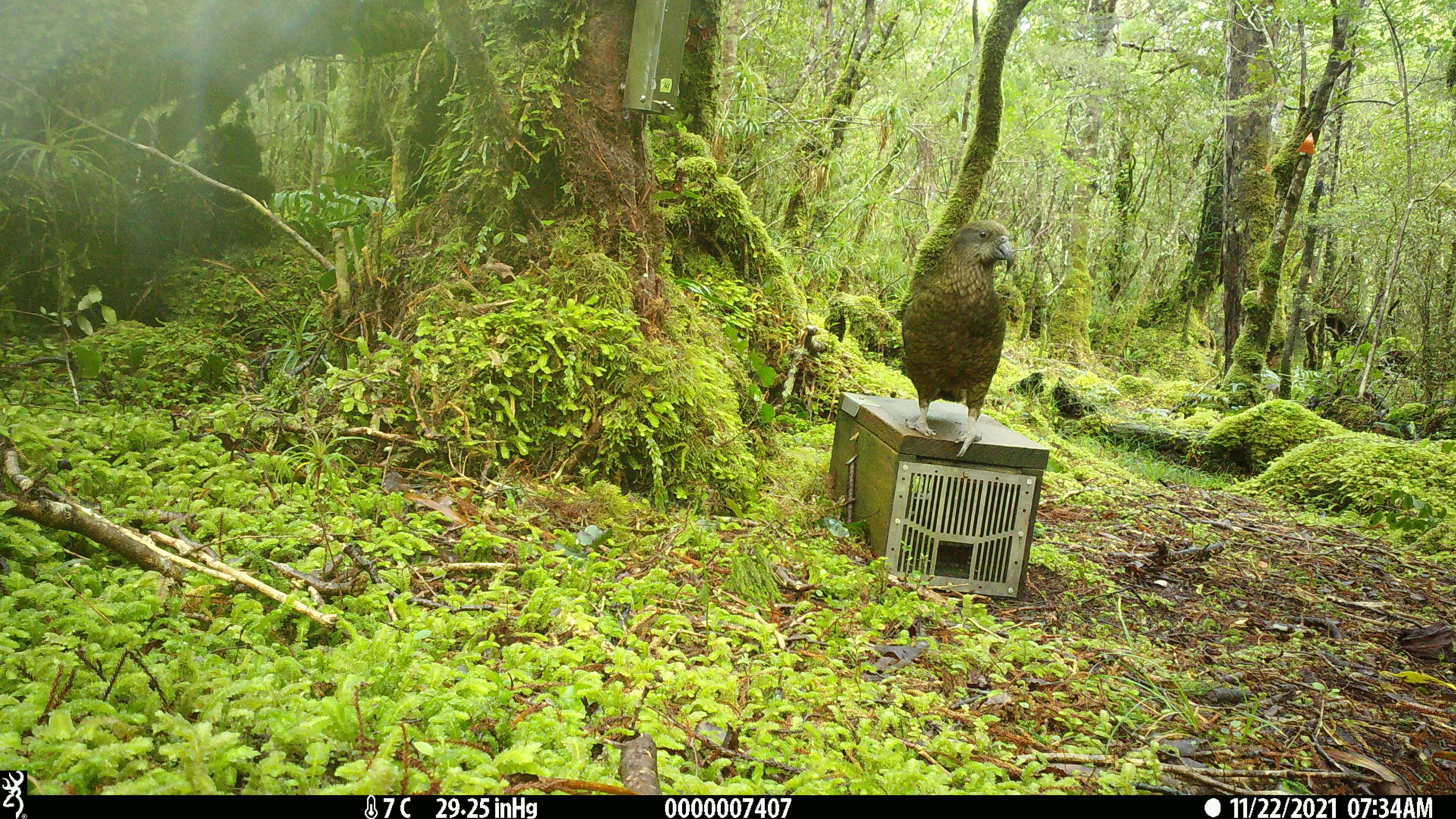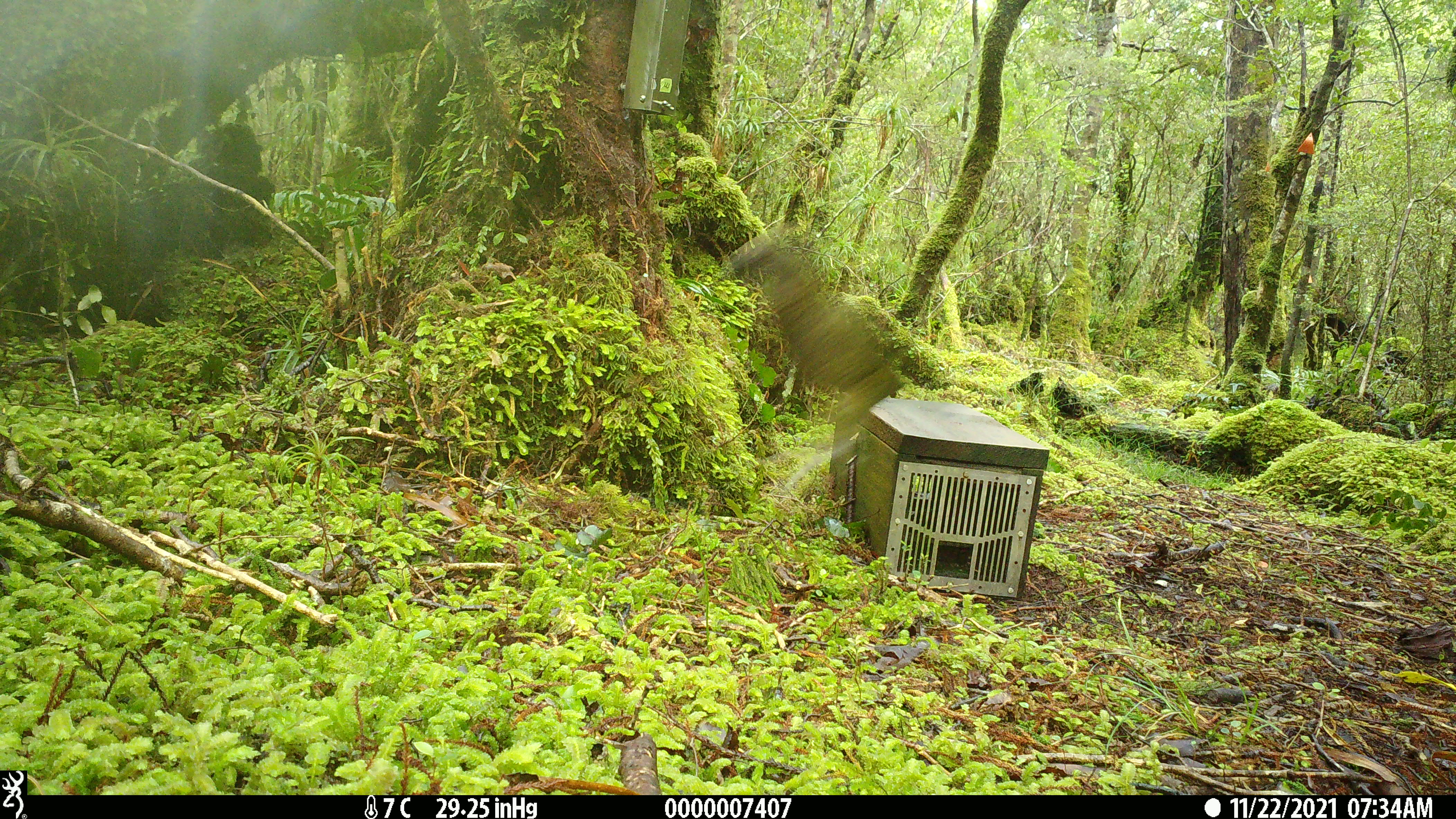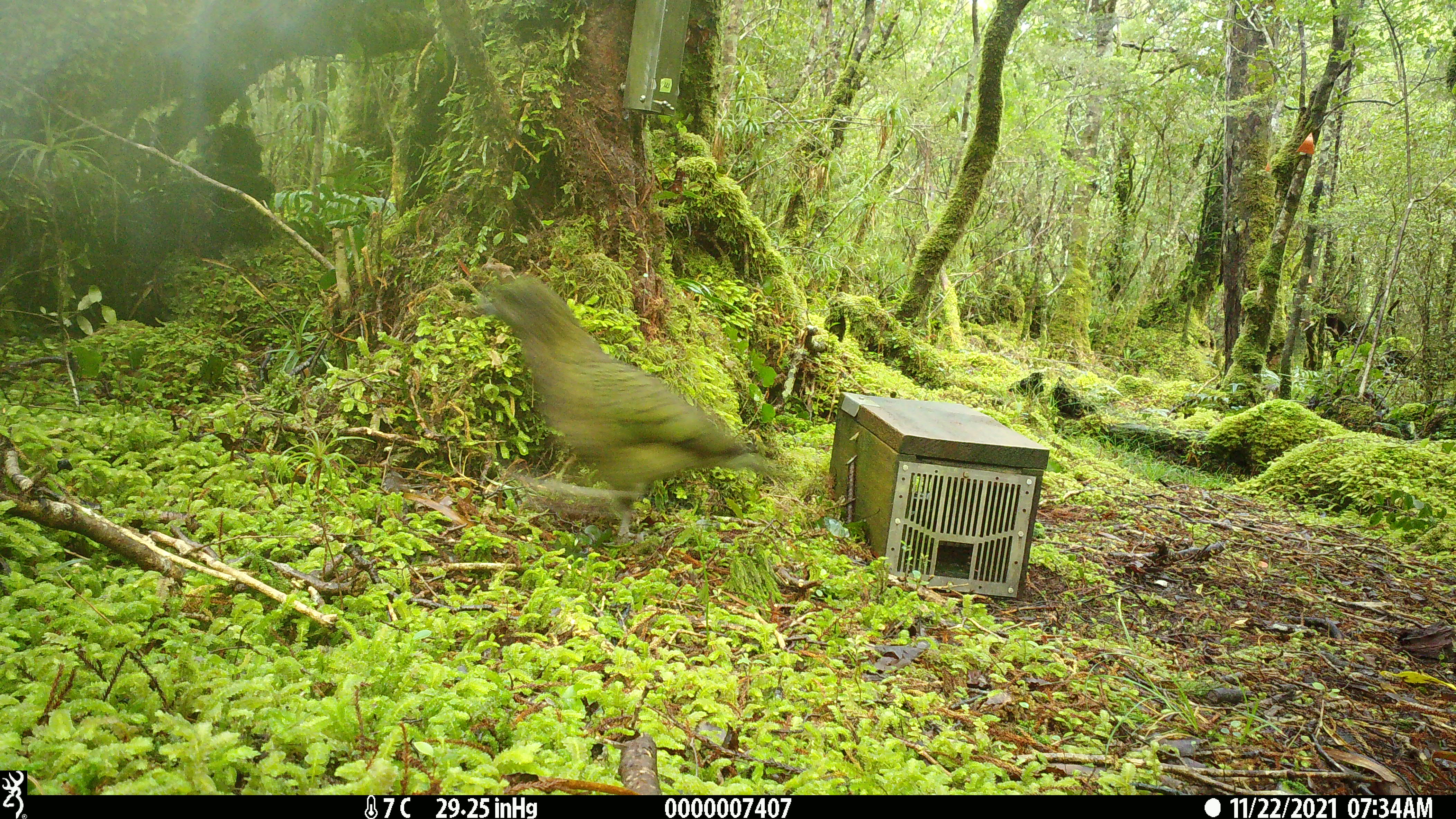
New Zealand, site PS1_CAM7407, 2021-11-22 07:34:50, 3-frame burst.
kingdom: Animalia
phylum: Chordata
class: Aves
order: Psittaciformes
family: Strigopidae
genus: Nestor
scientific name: Nestor notabilis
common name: kea